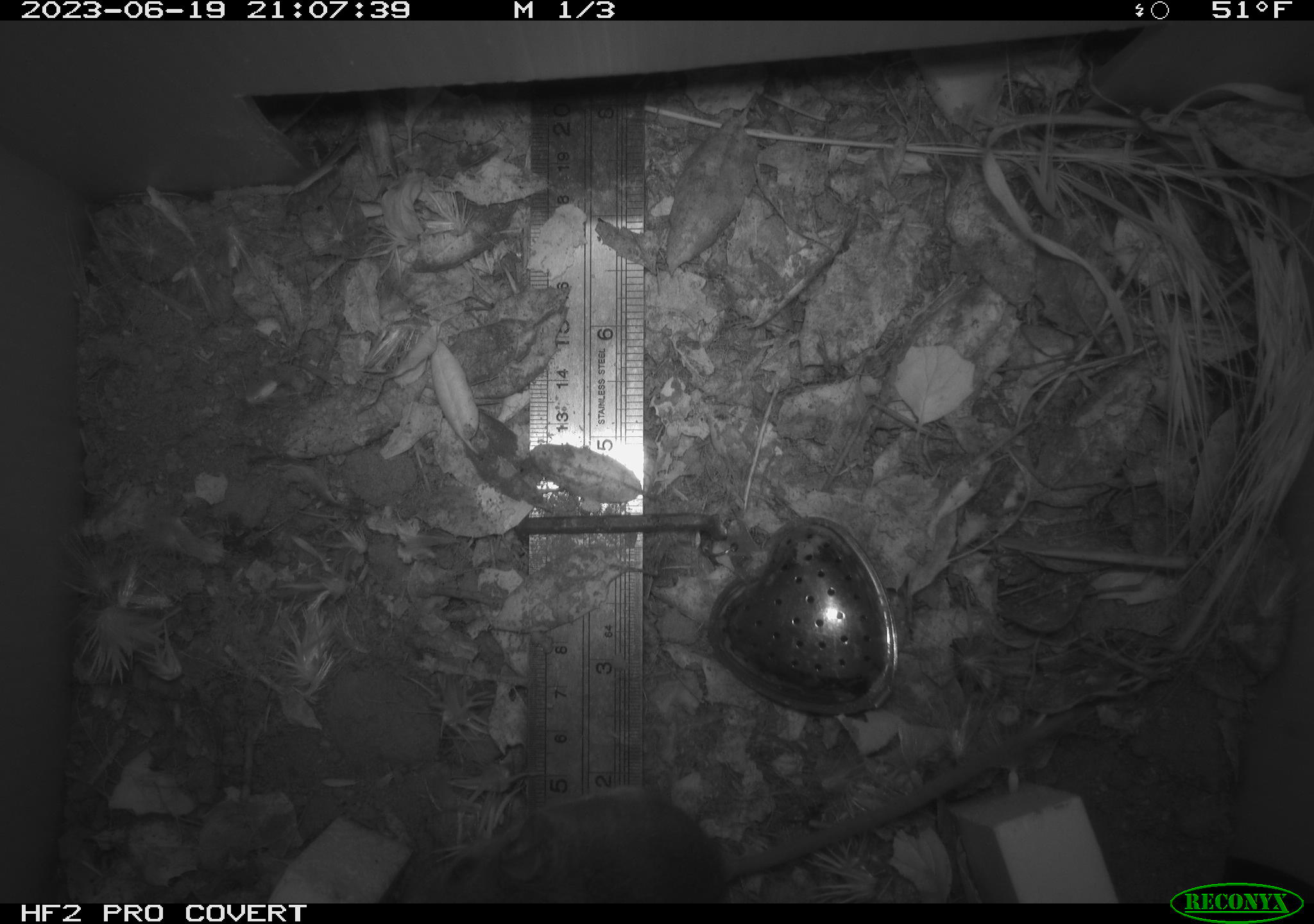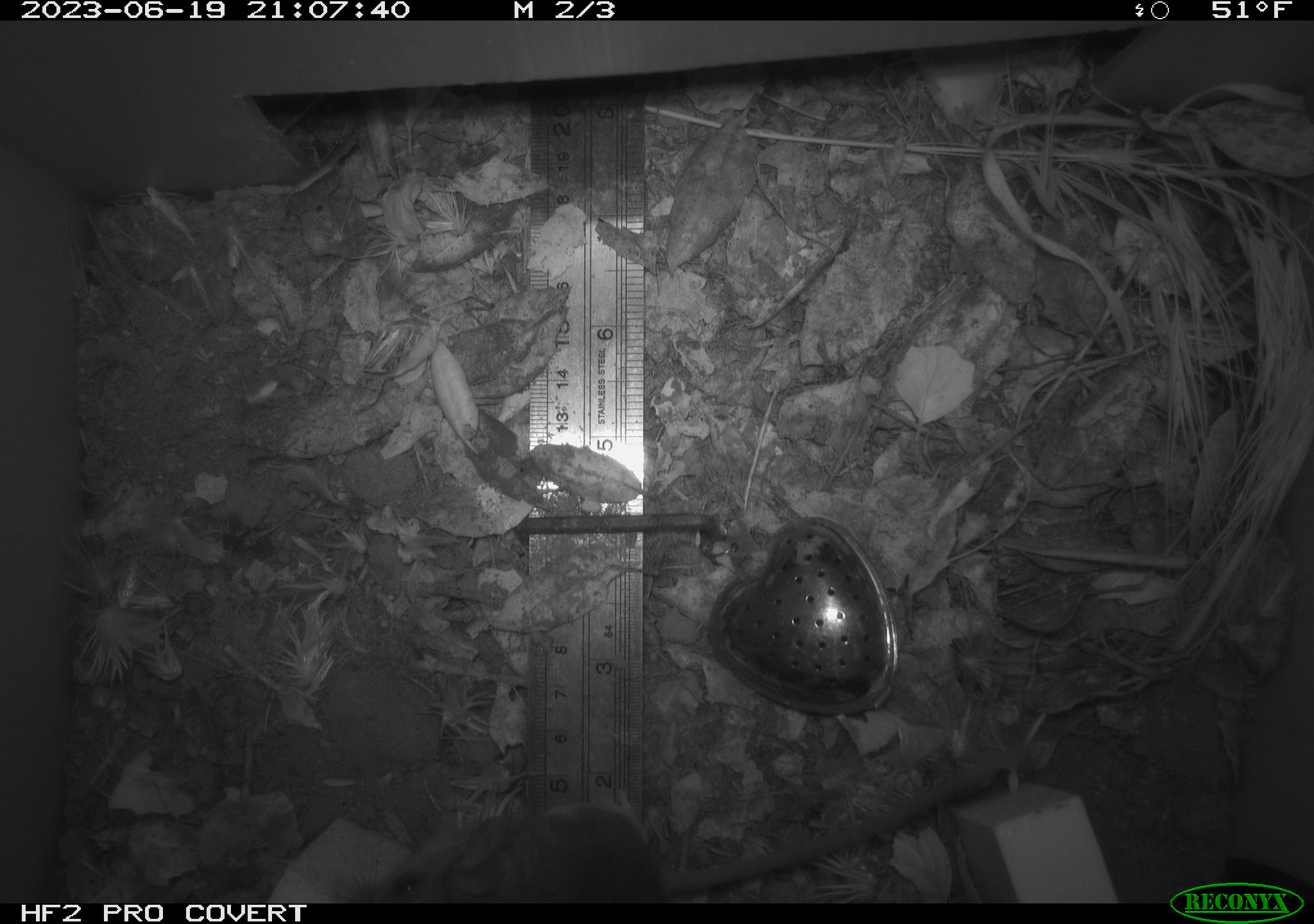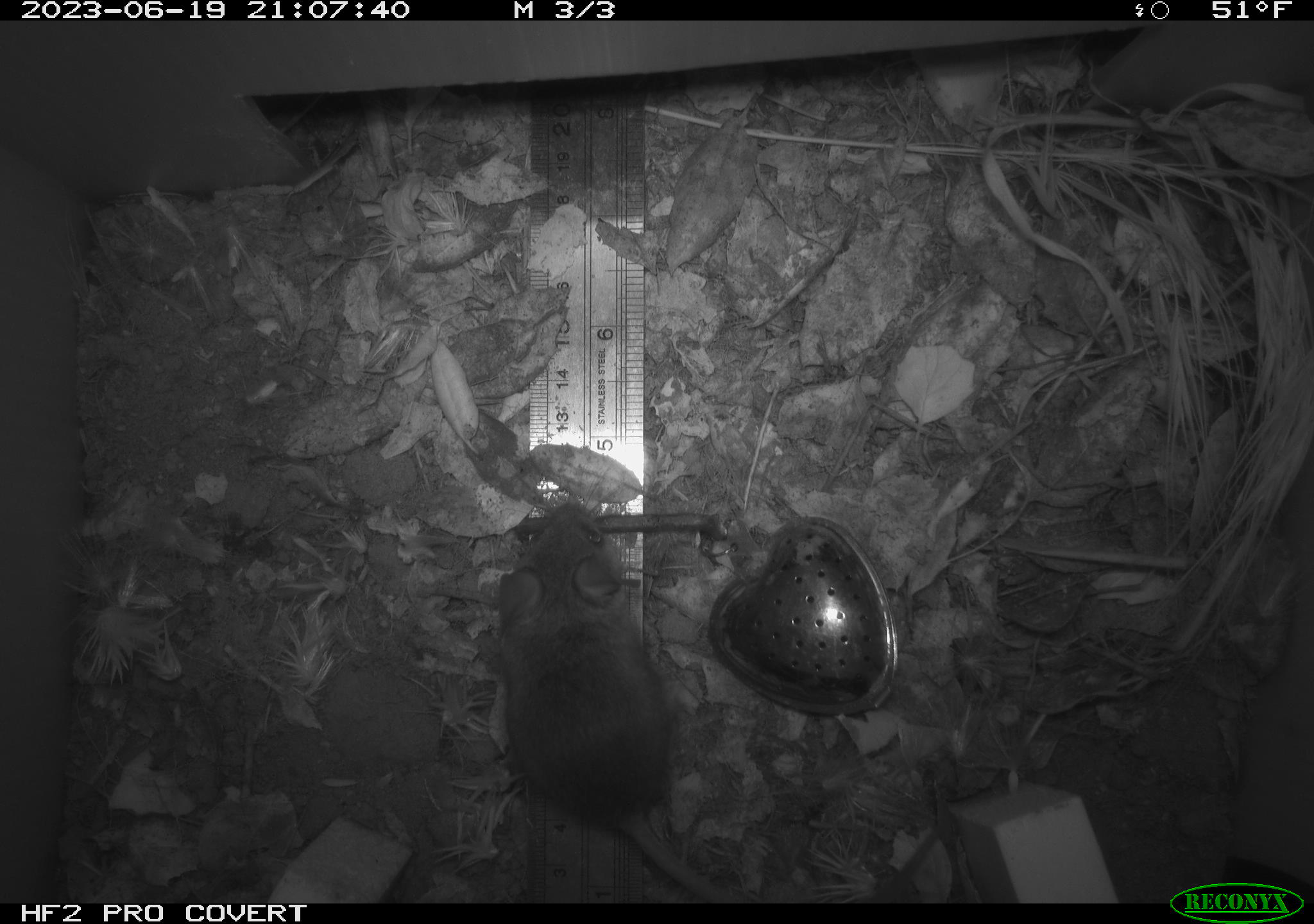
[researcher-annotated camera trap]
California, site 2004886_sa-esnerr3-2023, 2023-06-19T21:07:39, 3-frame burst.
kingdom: Animalia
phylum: Chordata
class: Mammalia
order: Rodentia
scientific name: Rodentia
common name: mouse species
Mouse species (Rodentia).